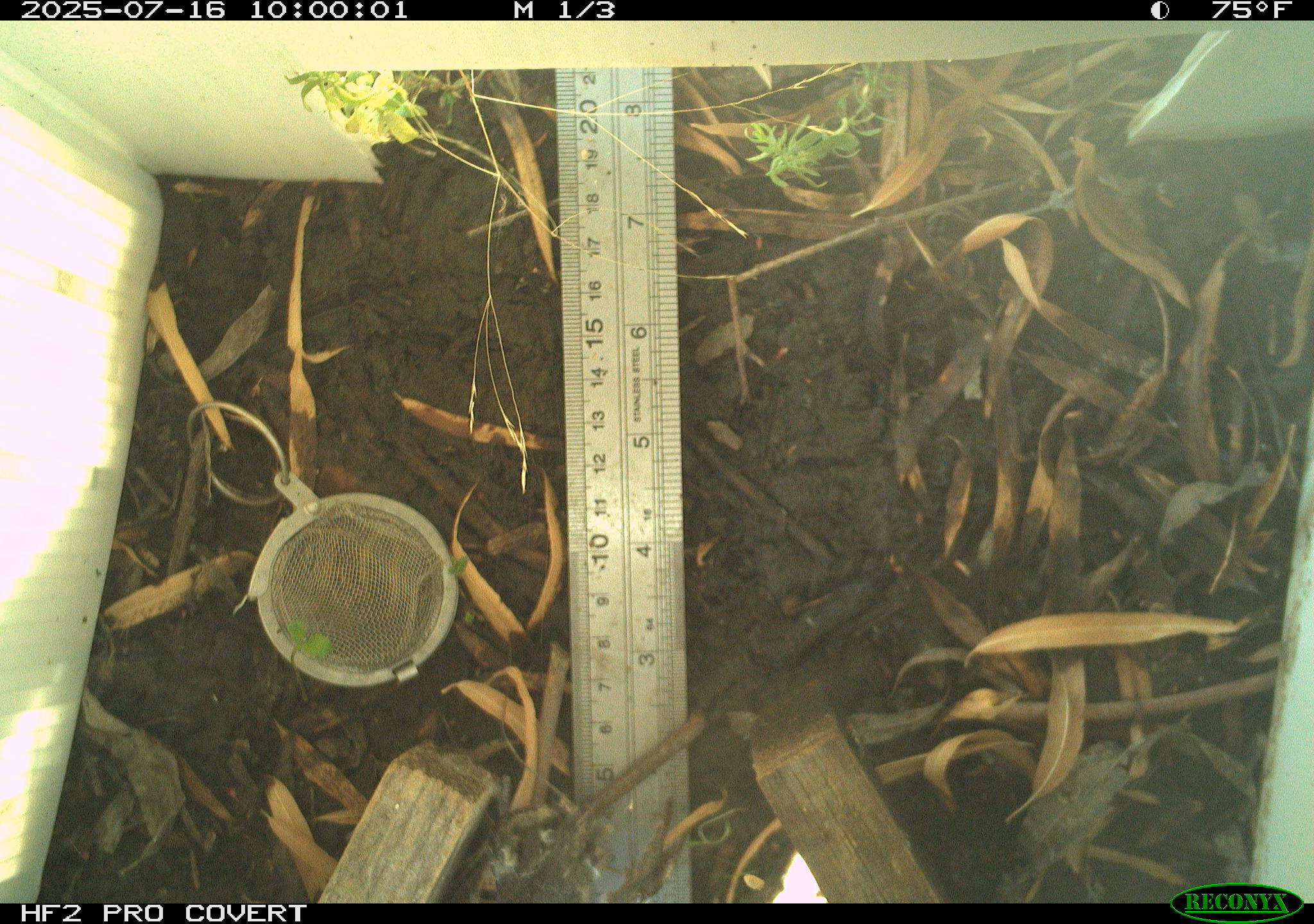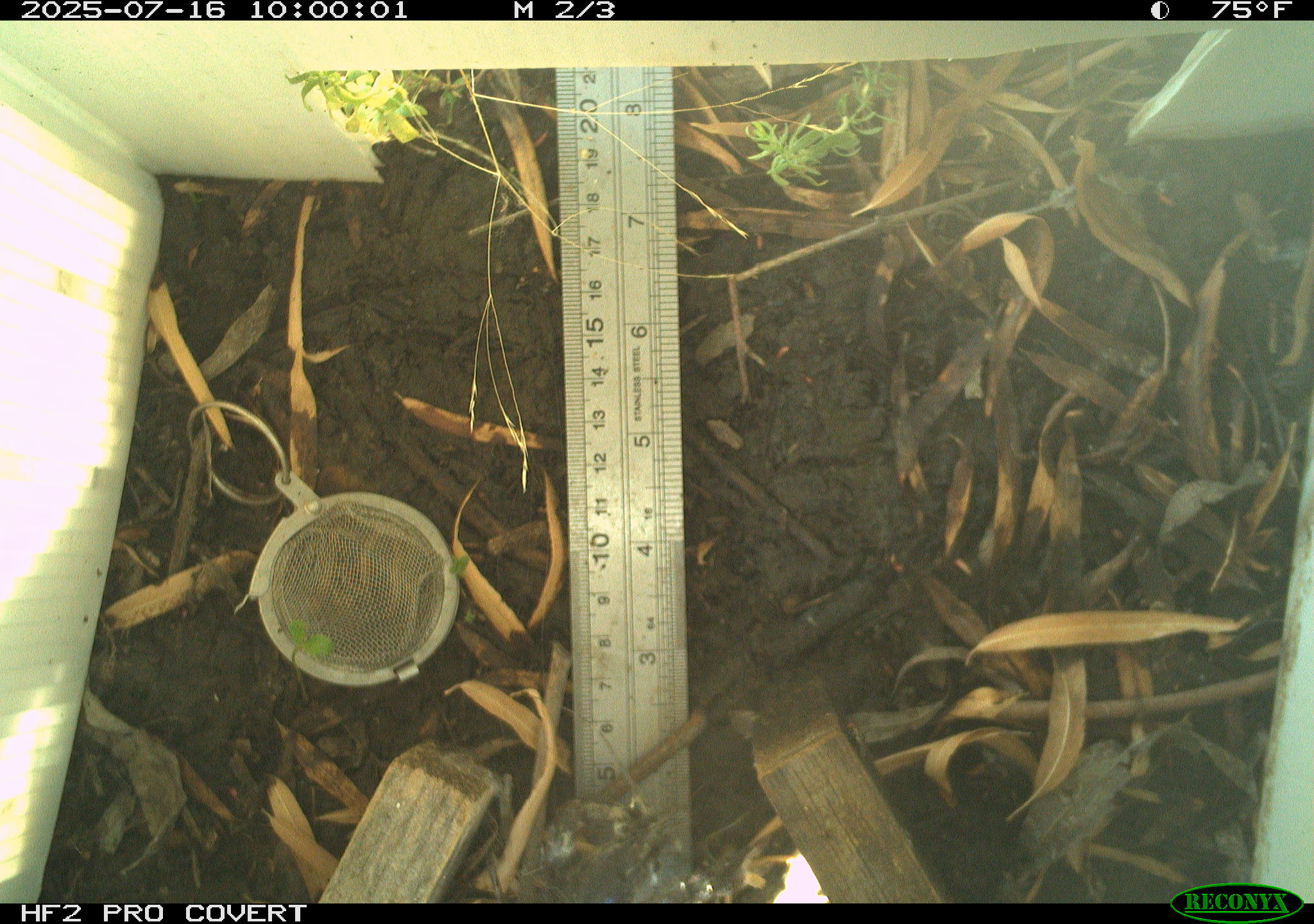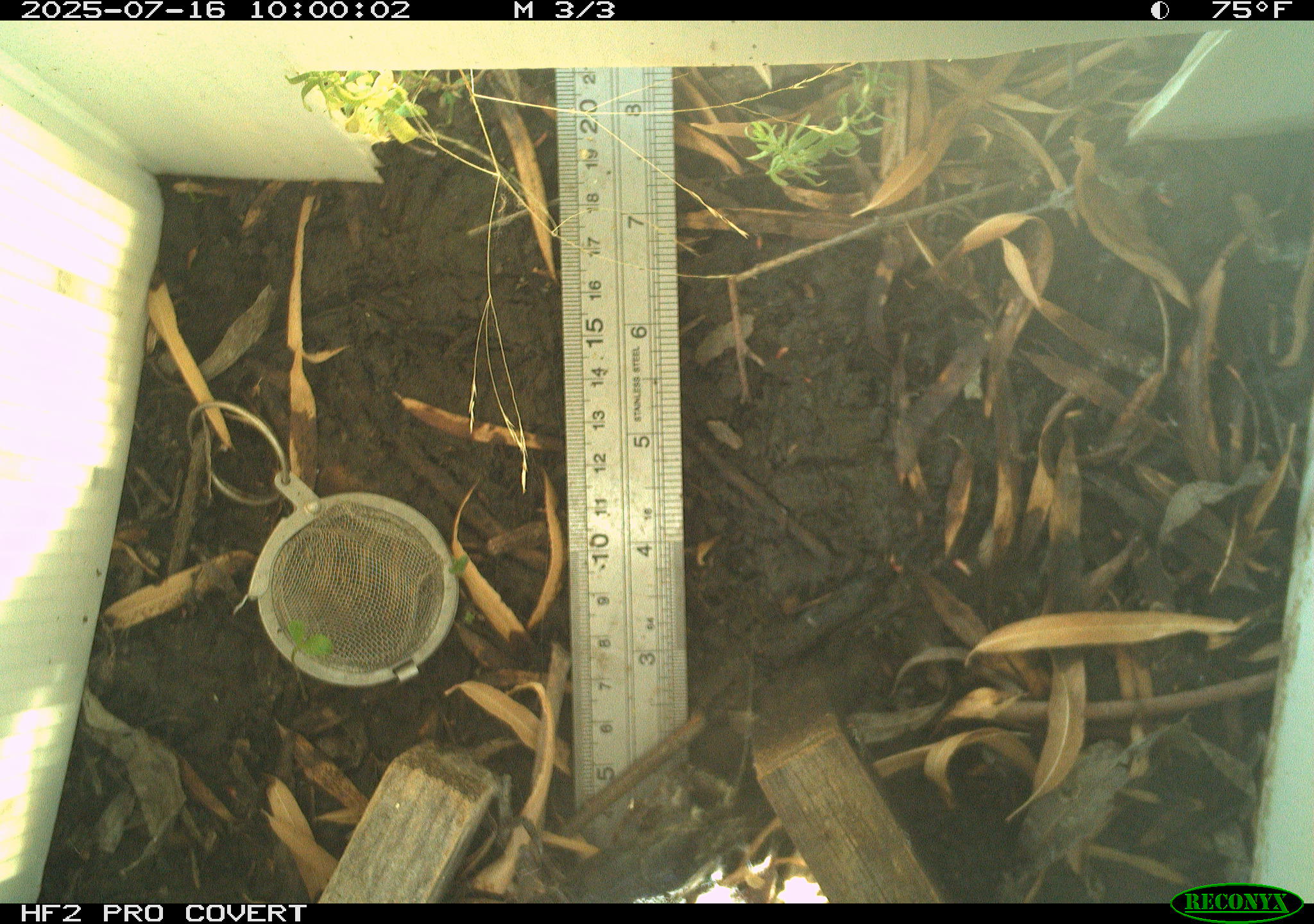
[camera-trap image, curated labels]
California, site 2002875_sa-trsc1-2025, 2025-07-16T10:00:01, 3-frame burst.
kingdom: Animalia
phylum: Arthropoda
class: Malacostraca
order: Decapoda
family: Palinuridae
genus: Jasus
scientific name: Jasus edwardsii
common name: crayfish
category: crayfish species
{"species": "crayfish species (crayfish) (Jasus edwardsii)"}